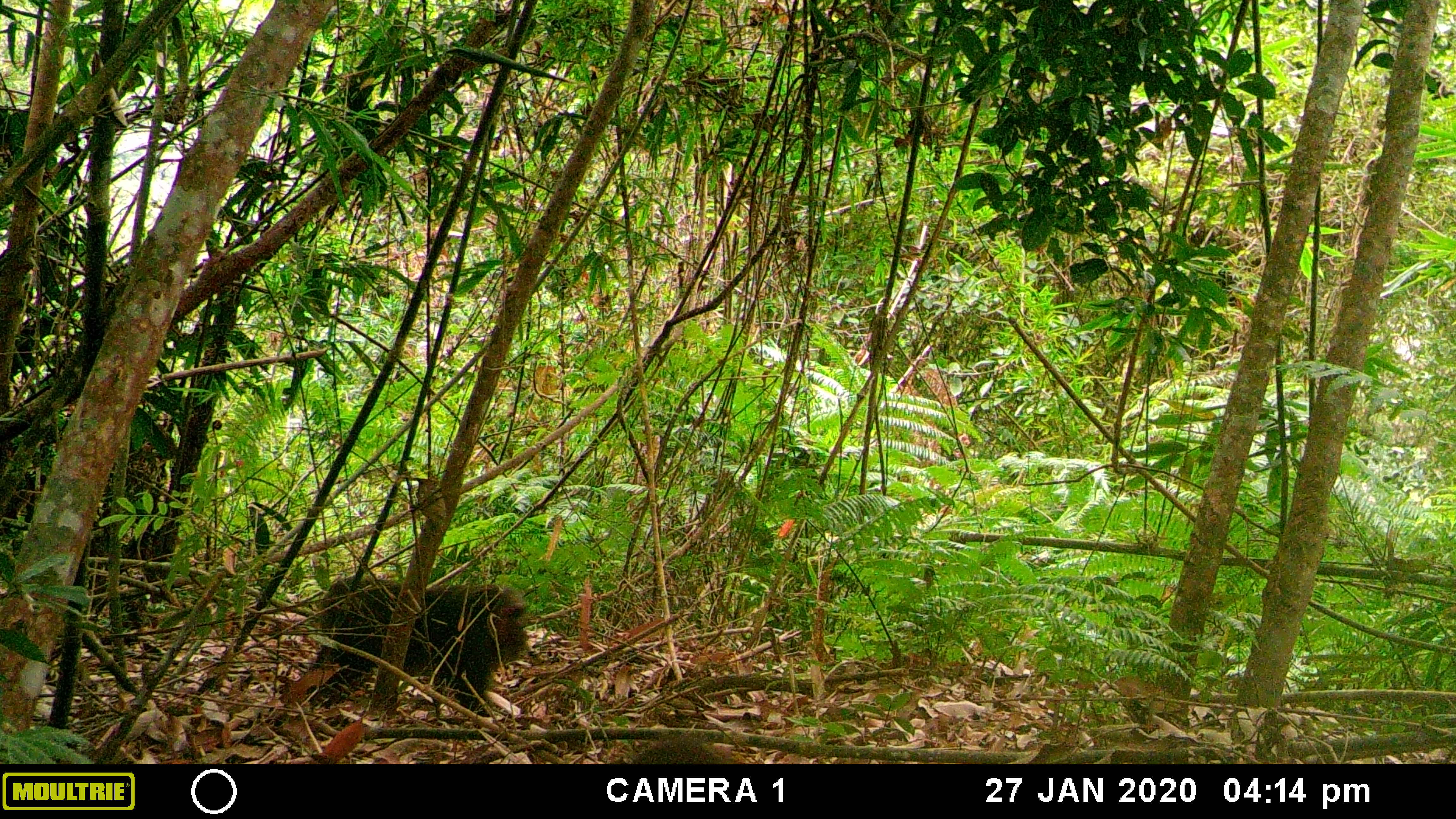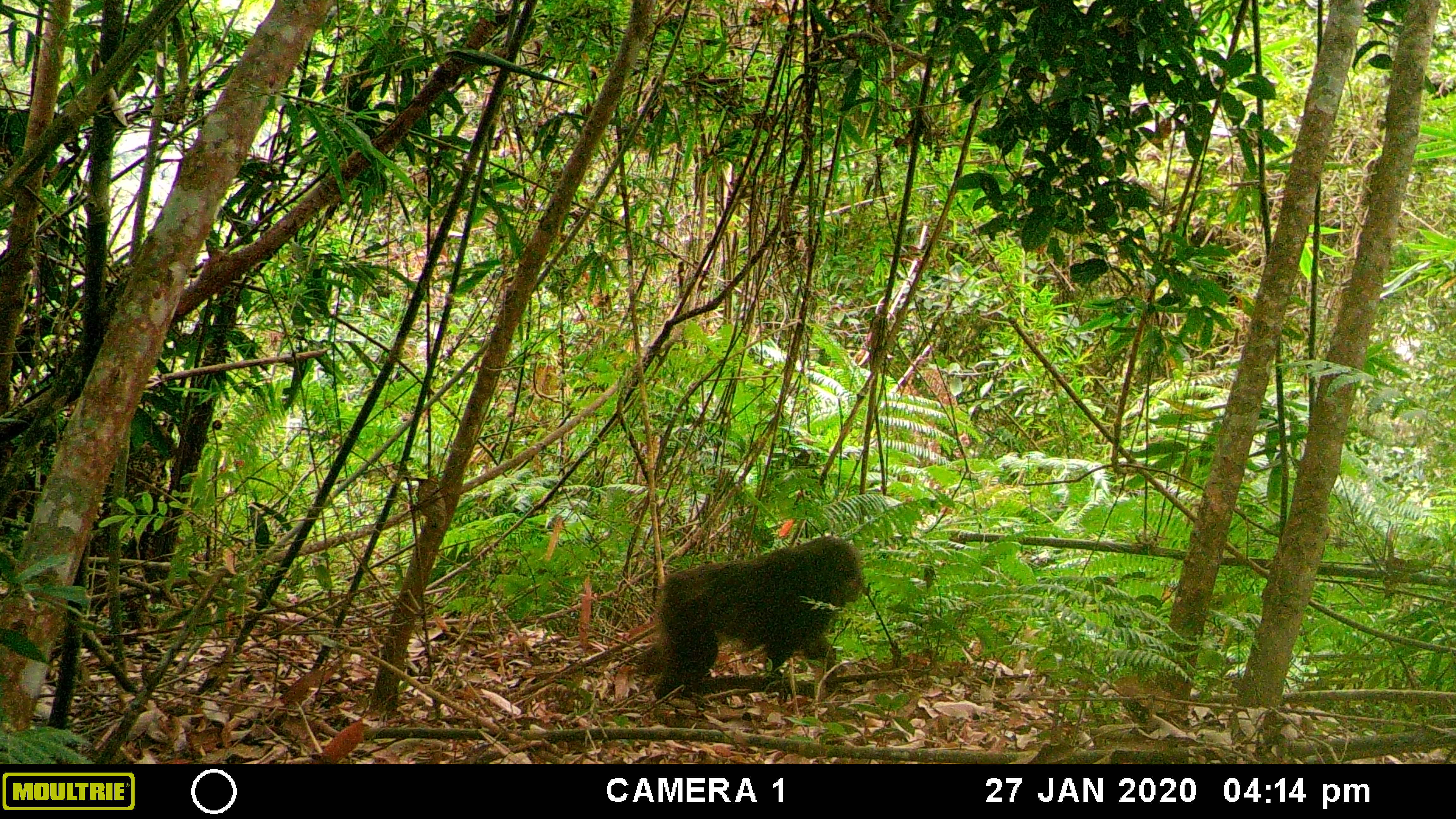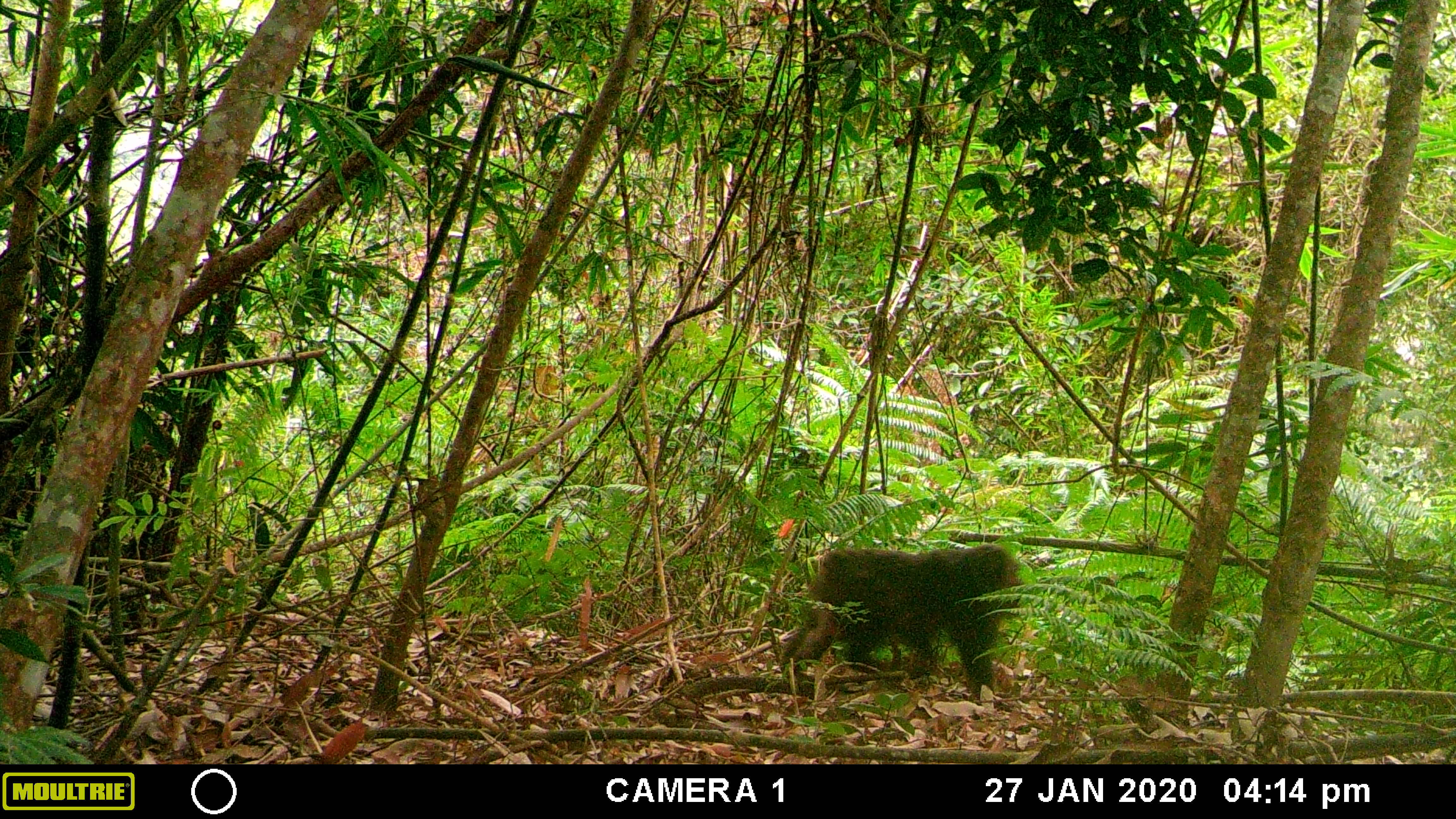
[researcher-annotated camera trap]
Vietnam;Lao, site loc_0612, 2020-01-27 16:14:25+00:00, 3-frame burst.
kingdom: Animalia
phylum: Chordata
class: Mammalia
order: Primates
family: Cercopithecidae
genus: Macaca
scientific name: Macaca arctoides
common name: stump-tailed macaque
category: stump tailed macaque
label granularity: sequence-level